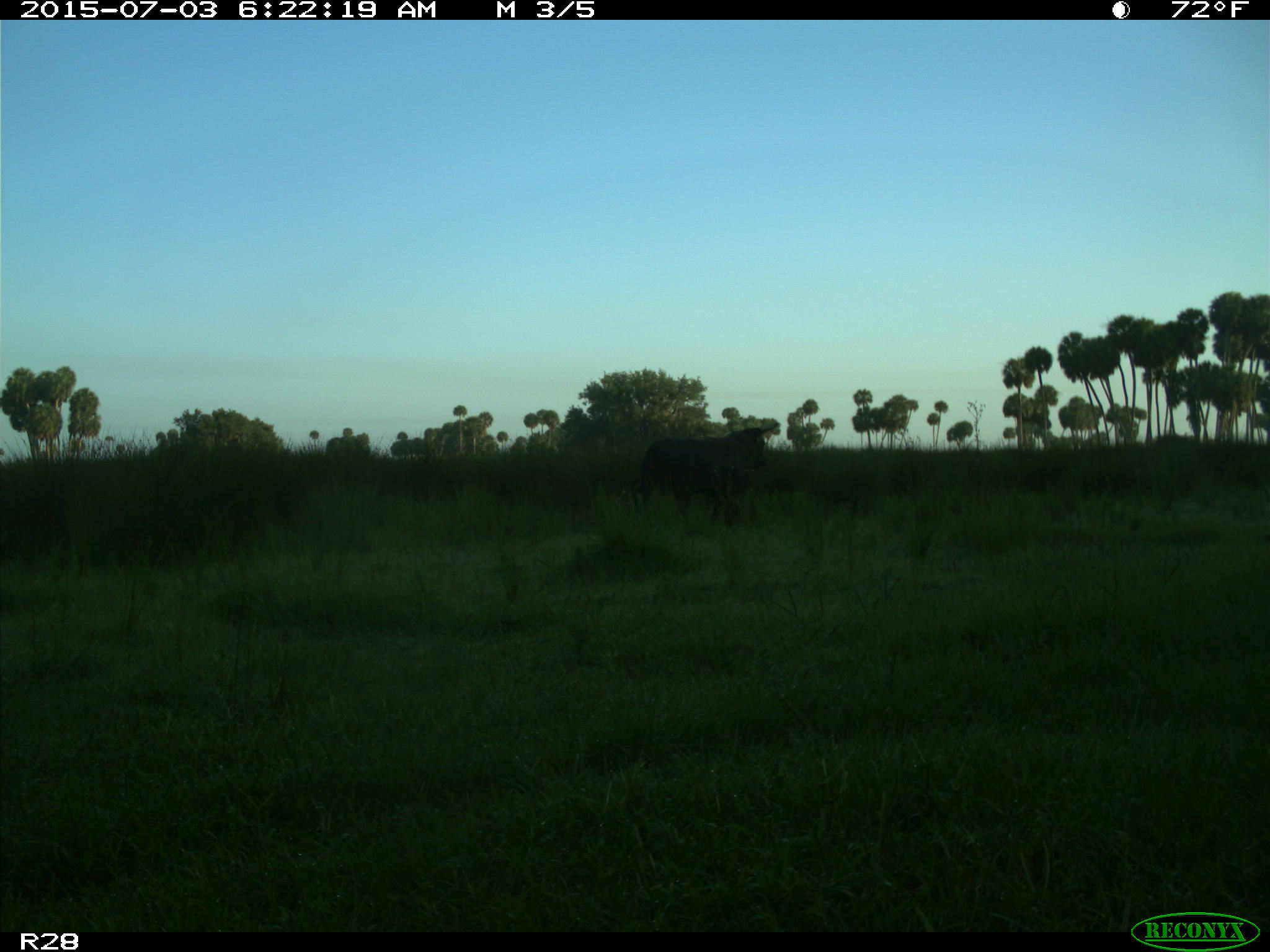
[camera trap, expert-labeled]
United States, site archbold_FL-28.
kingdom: Animalia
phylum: Chordata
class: Mammalia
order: Artiodactyla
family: Bovidae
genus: Bos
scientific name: Bos taurus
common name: domestic cow